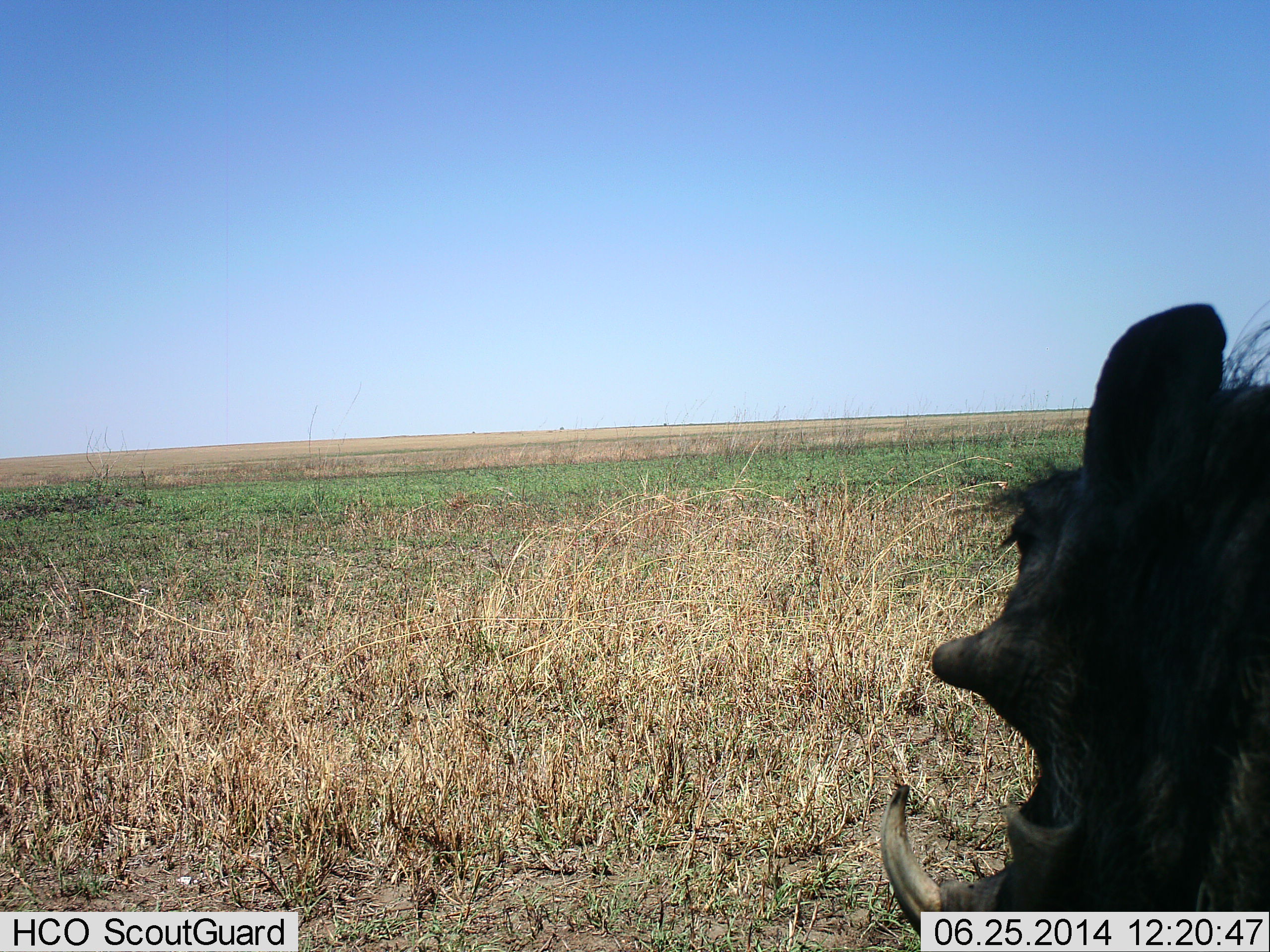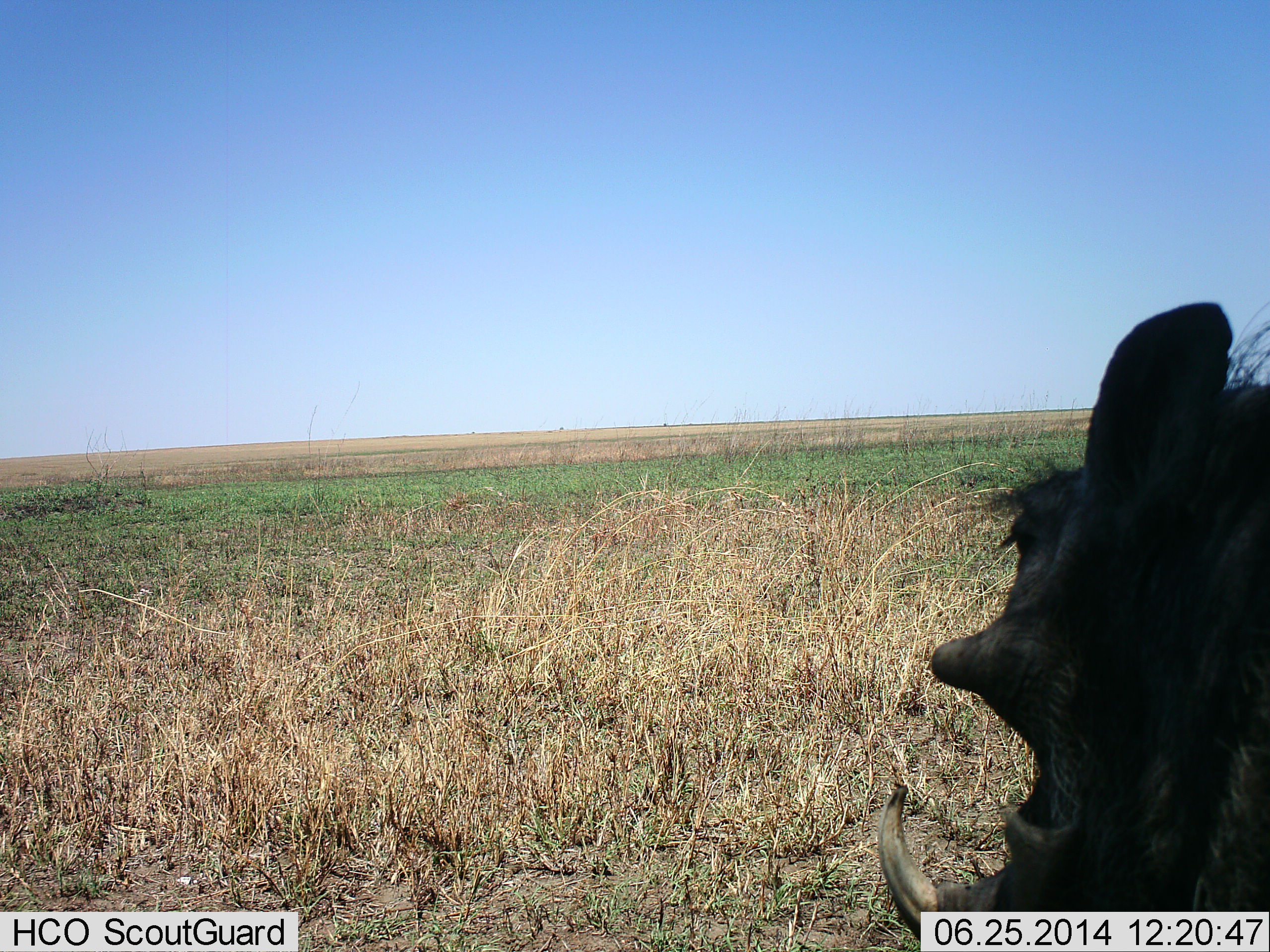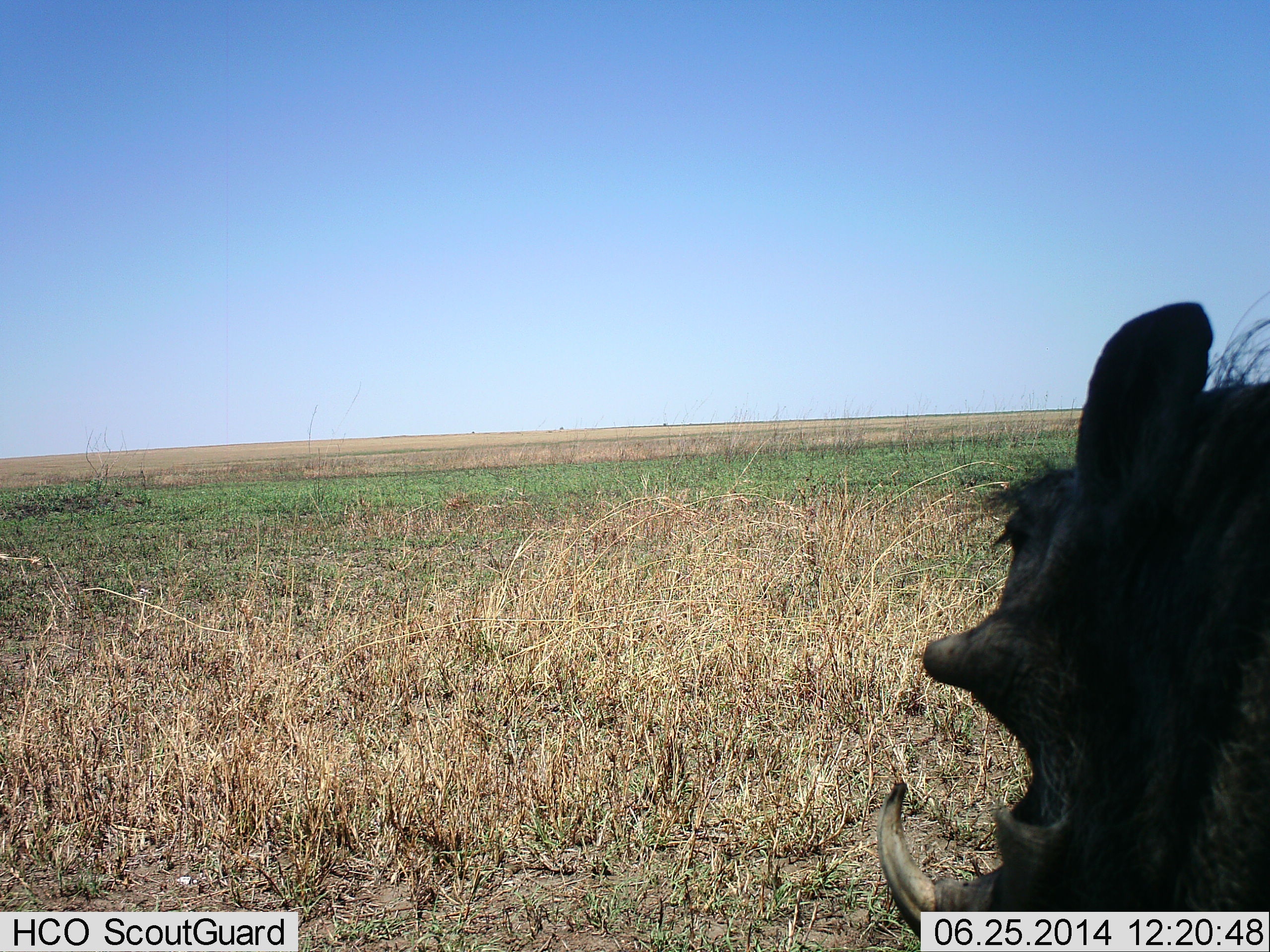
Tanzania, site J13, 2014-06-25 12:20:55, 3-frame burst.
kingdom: Animalia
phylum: Chordata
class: Mammalia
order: Artiodactyla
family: Suidae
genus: Phacochoerus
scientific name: Phacochoerus africanus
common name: warthog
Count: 1.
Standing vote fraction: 90%.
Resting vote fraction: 0%.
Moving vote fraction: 10%.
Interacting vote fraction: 0%.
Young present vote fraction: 0%.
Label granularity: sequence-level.